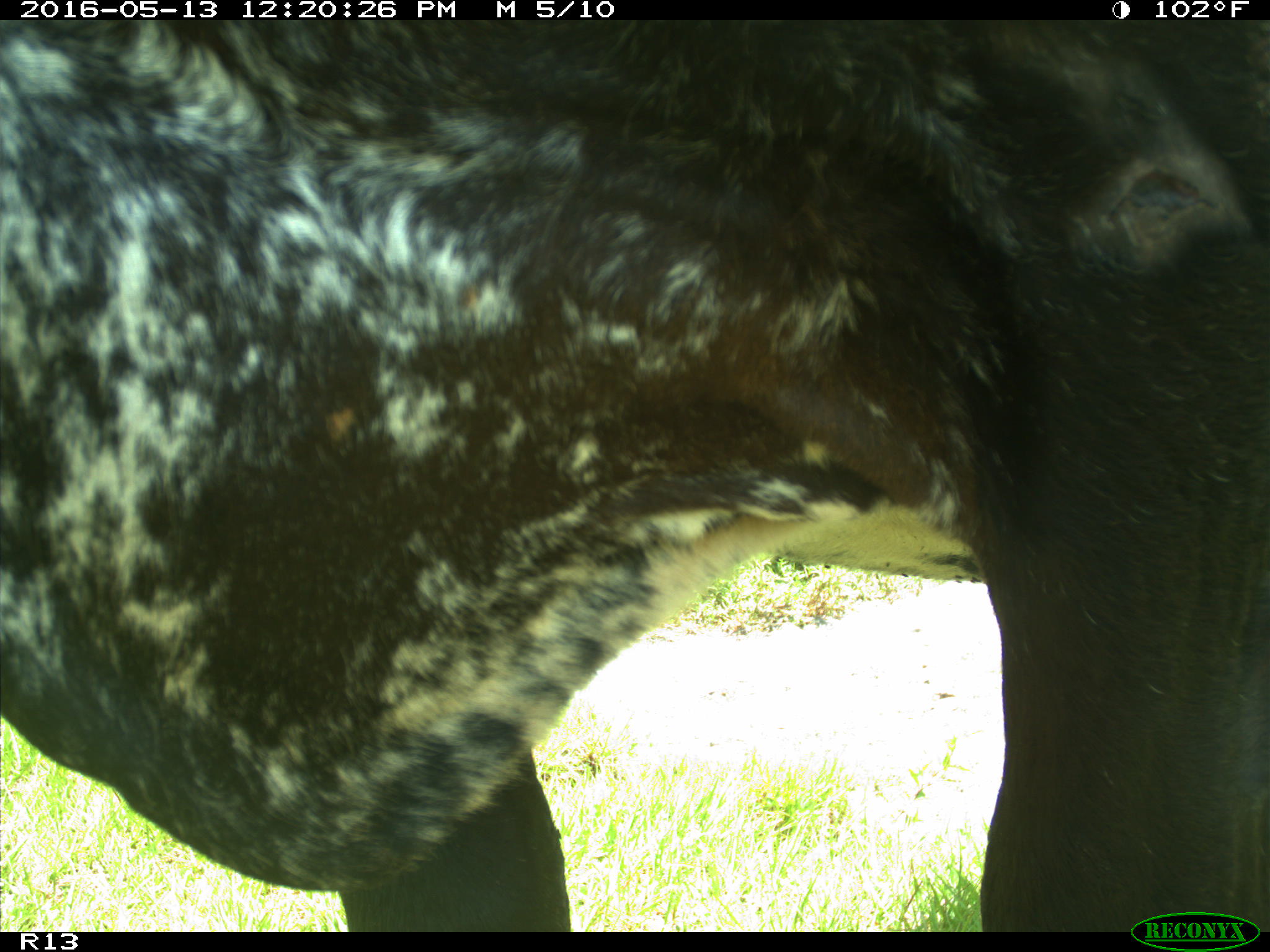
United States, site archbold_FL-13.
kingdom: Animalia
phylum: Chordata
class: Mammalia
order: Artiodactyla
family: Bovidae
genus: Bos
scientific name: Bos taurus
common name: domestic cow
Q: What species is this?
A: Bos taurus (domestic cow).